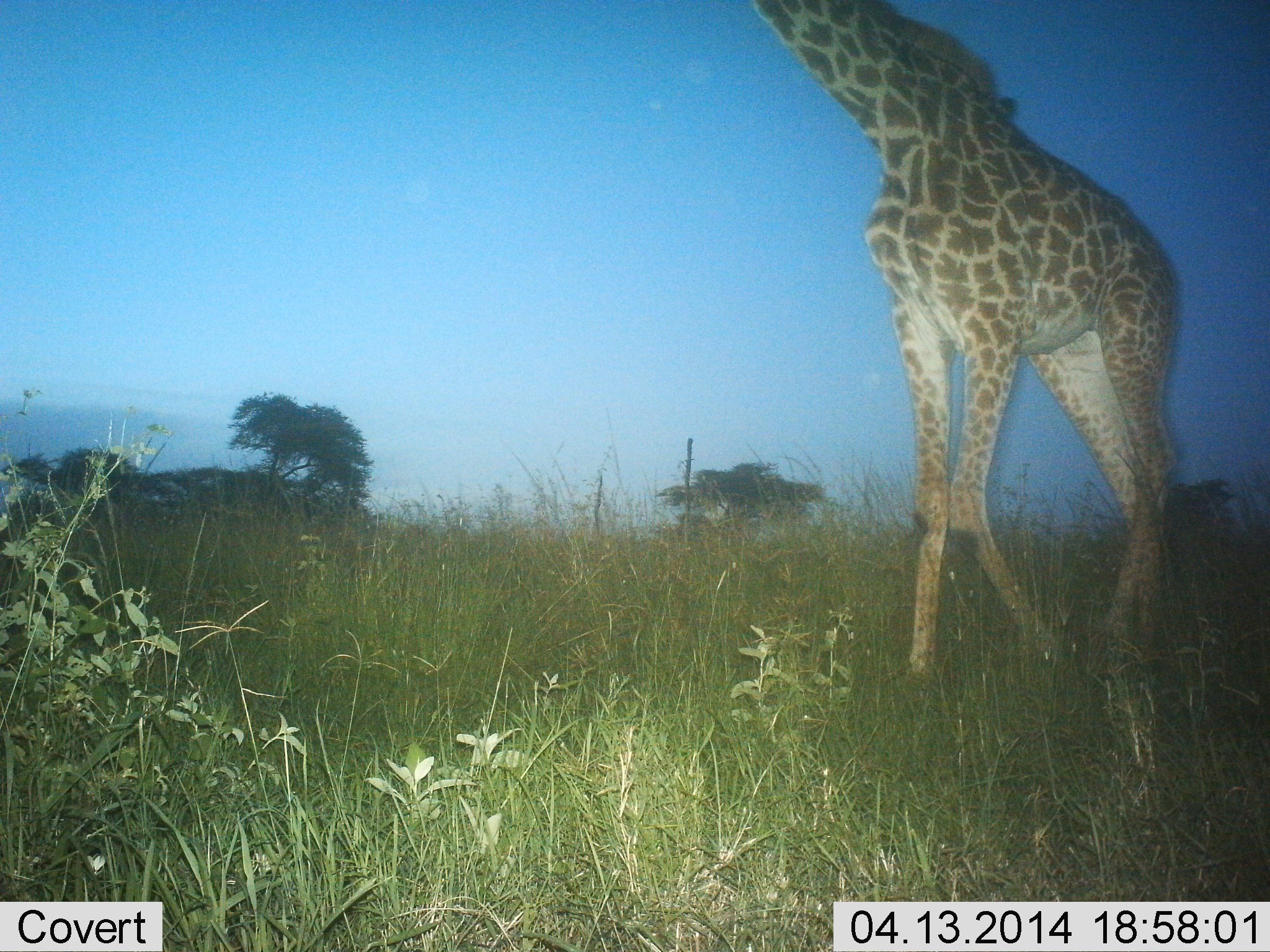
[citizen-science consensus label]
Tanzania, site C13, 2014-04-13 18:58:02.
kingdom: Animalia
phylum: Chordata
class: Mammalia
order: Artiodactyla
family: Giraffidae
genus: Giraffa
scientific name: Giraffa camelopardalis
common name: giraffe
Giraffe (Giraffa camelopardalis), count 1. Behavior (volunteer vote fractions): standing 27%, resting 0%, moving 73%, interacting 0%. Young present (vote fraction): 0%. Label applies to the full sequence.